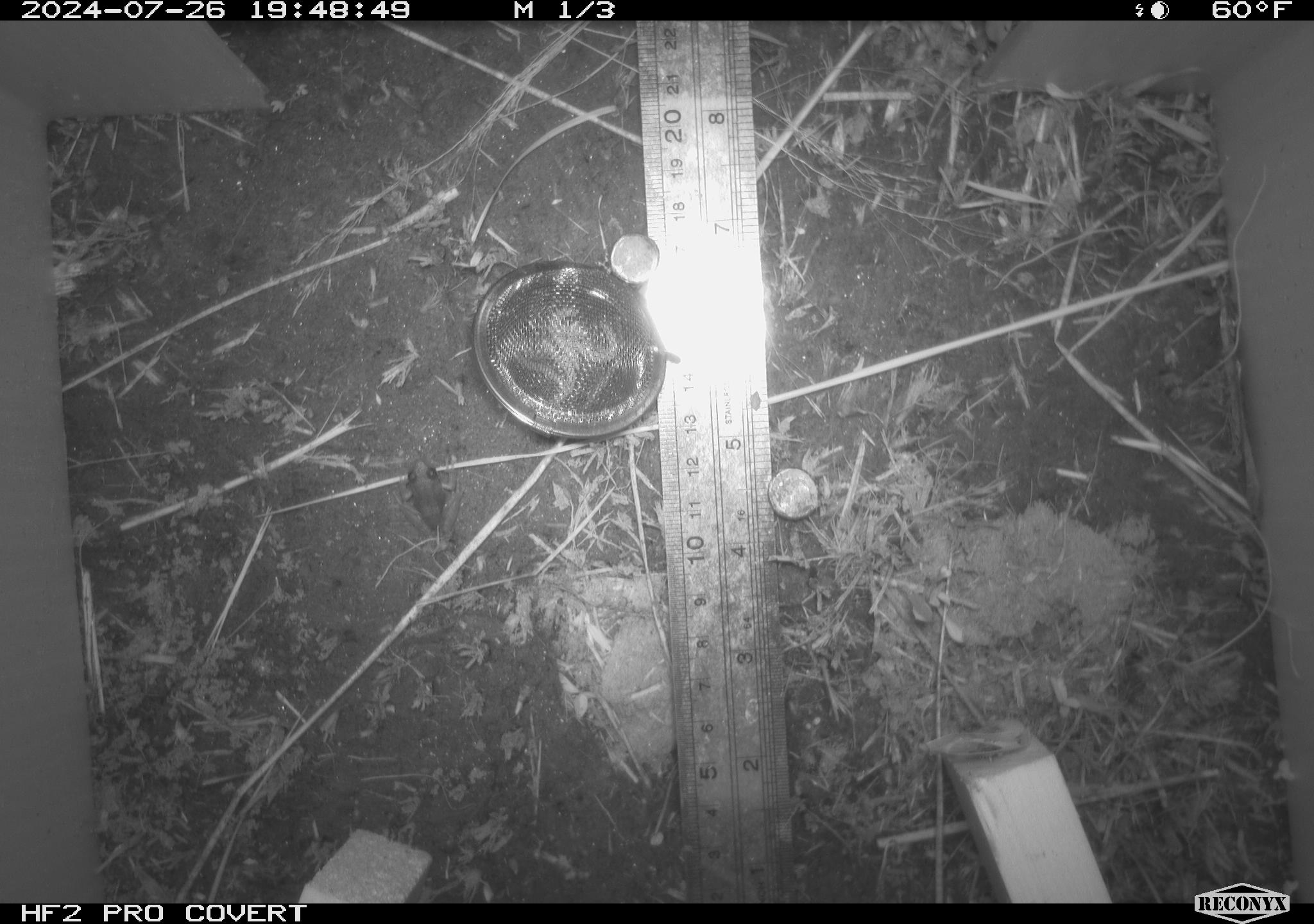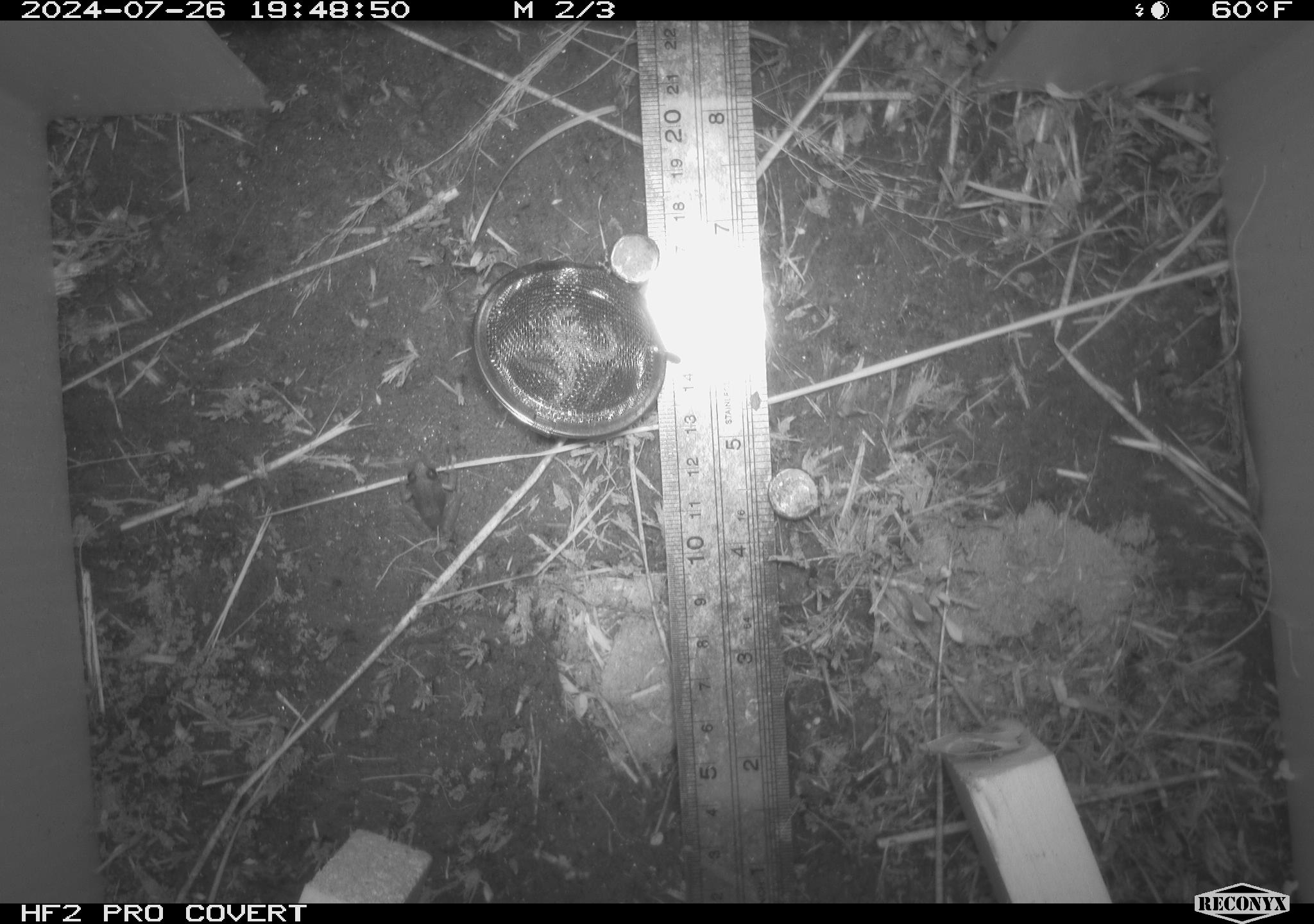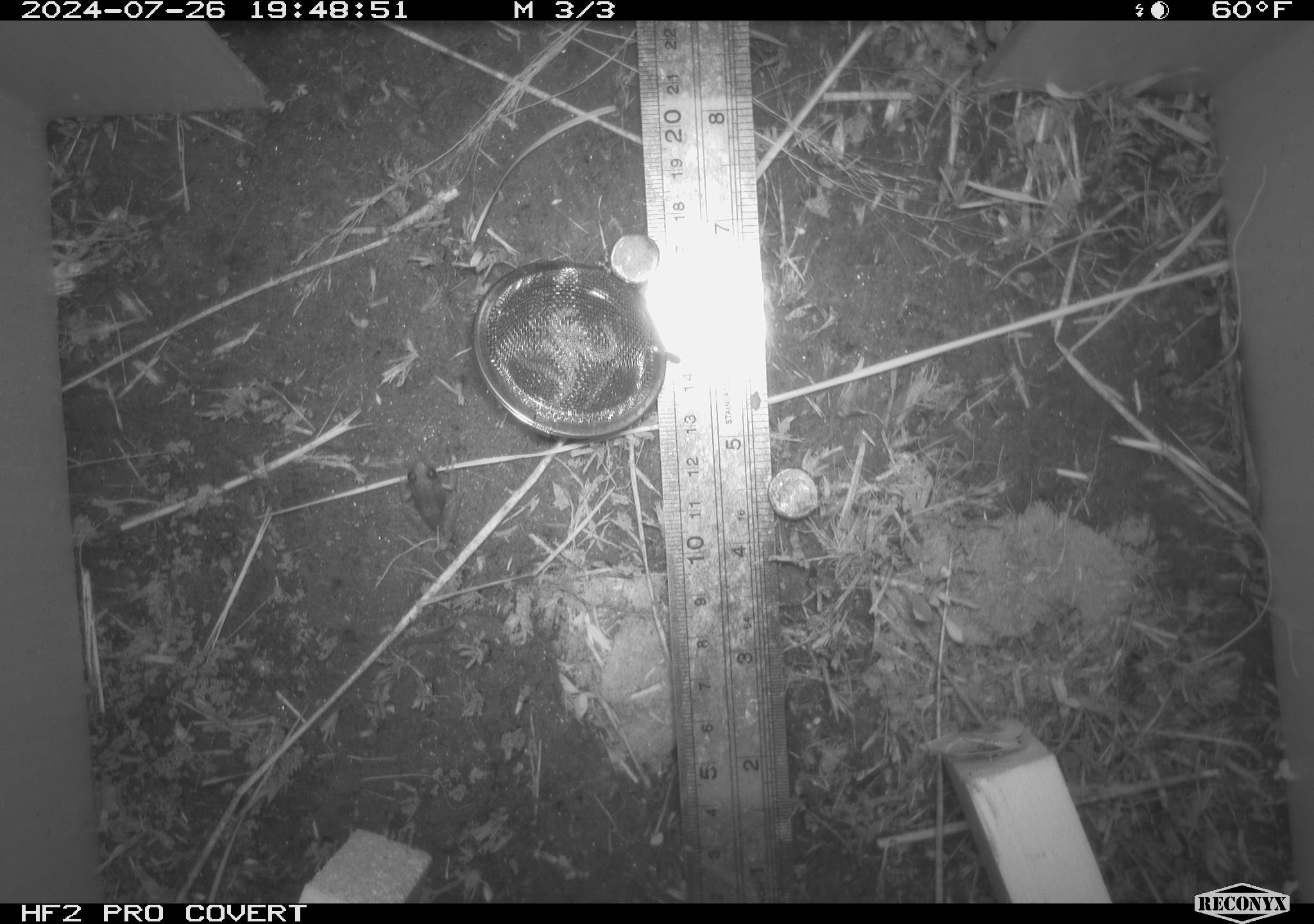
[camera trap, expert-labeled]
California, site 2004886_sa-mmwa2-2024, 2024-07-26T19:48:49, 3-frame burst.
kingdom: Animalia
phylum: Chordata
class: Amphibia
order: Anura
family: Hylidae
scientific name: Hylidae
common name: hylids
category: hylidae species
Hylidae species (hylids) (Hylidae).